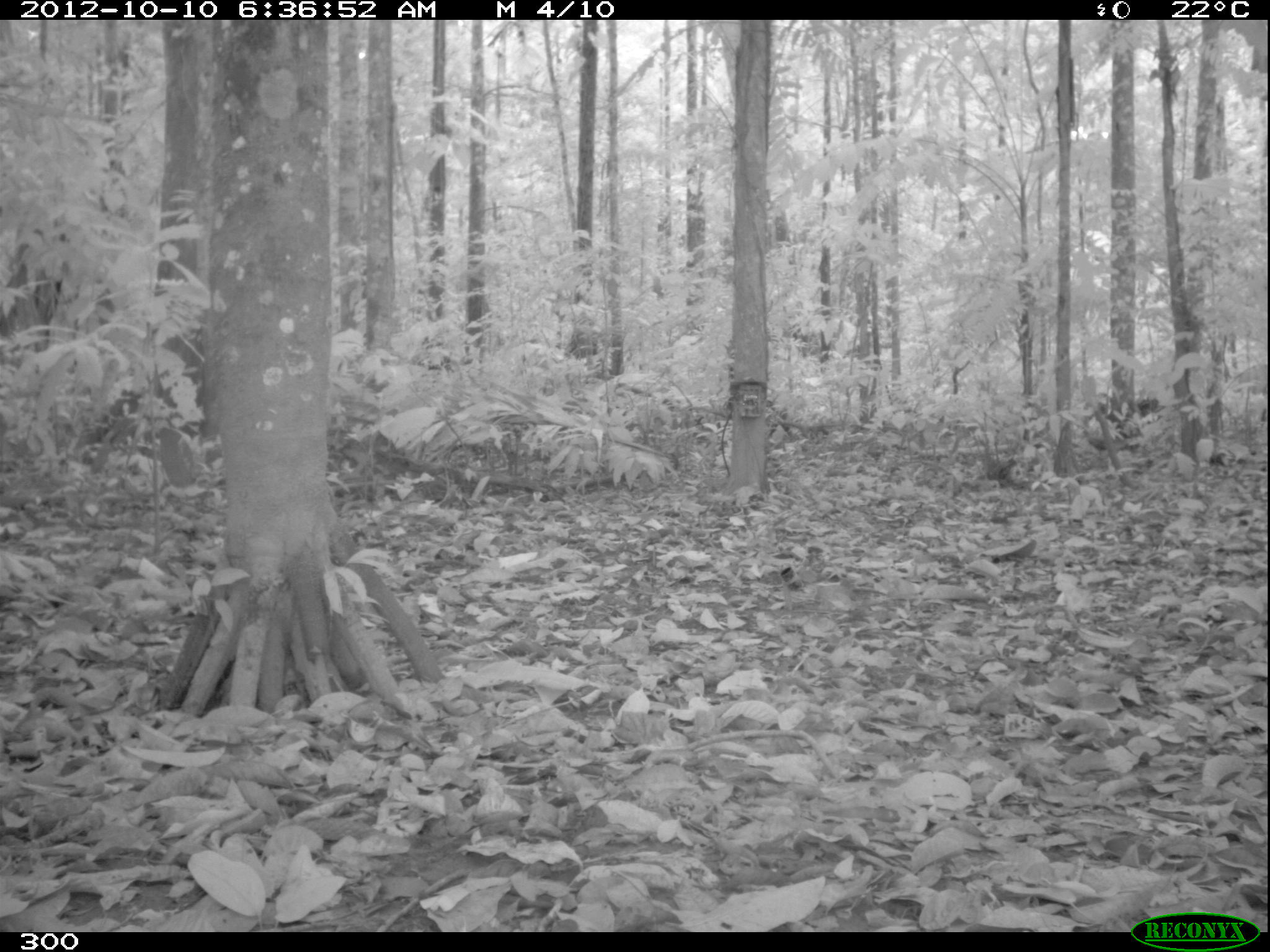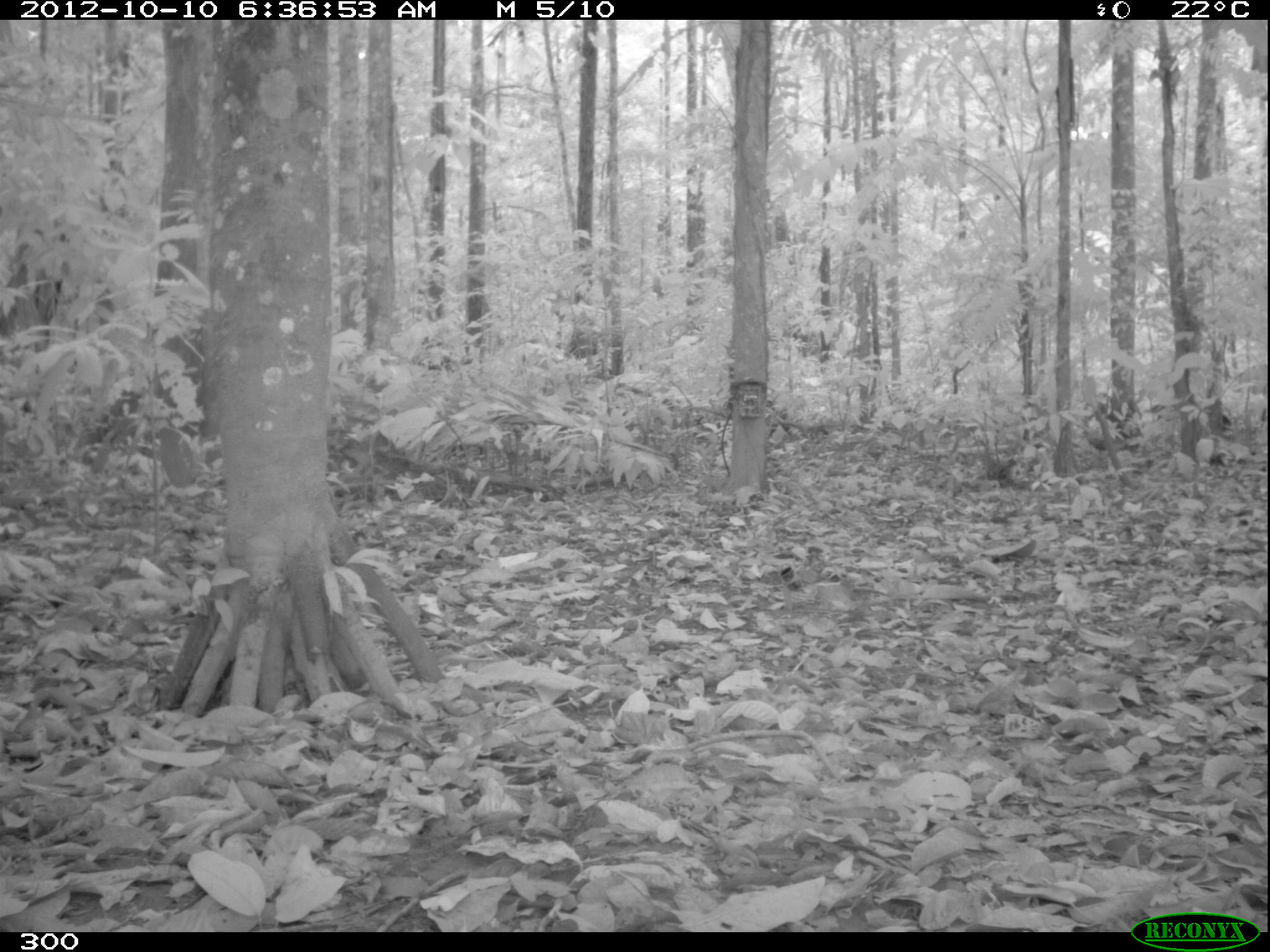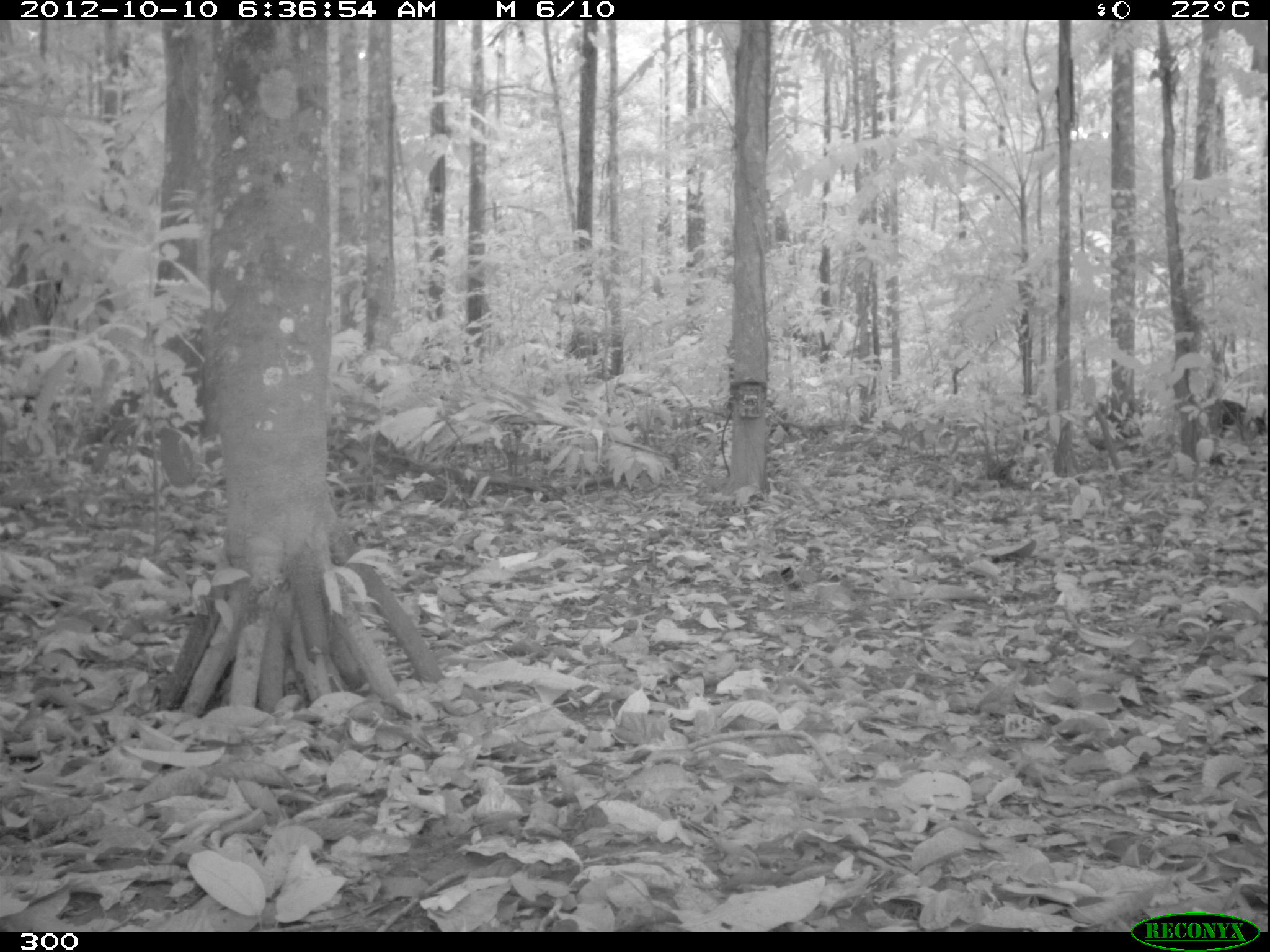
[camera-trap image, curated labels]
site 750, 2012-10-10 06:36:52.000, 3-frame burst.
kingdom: Animalia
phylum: Chordata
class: Mammalia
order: Artiodactyla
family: Tayassuidae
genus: Tayassu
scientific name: Tayassu pecari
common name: white-lipped peccary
Tayassu pecari (white-lipped peccary).